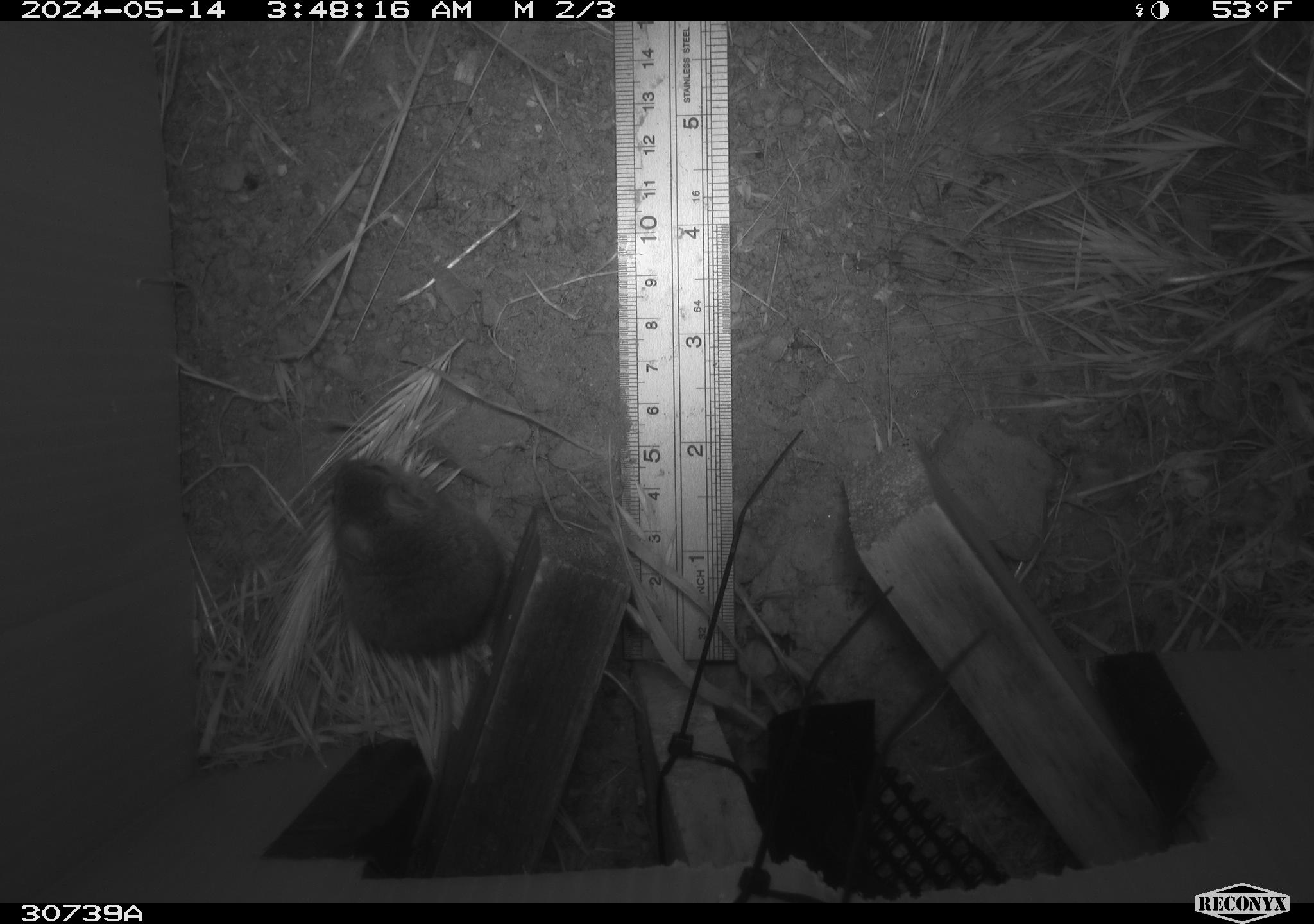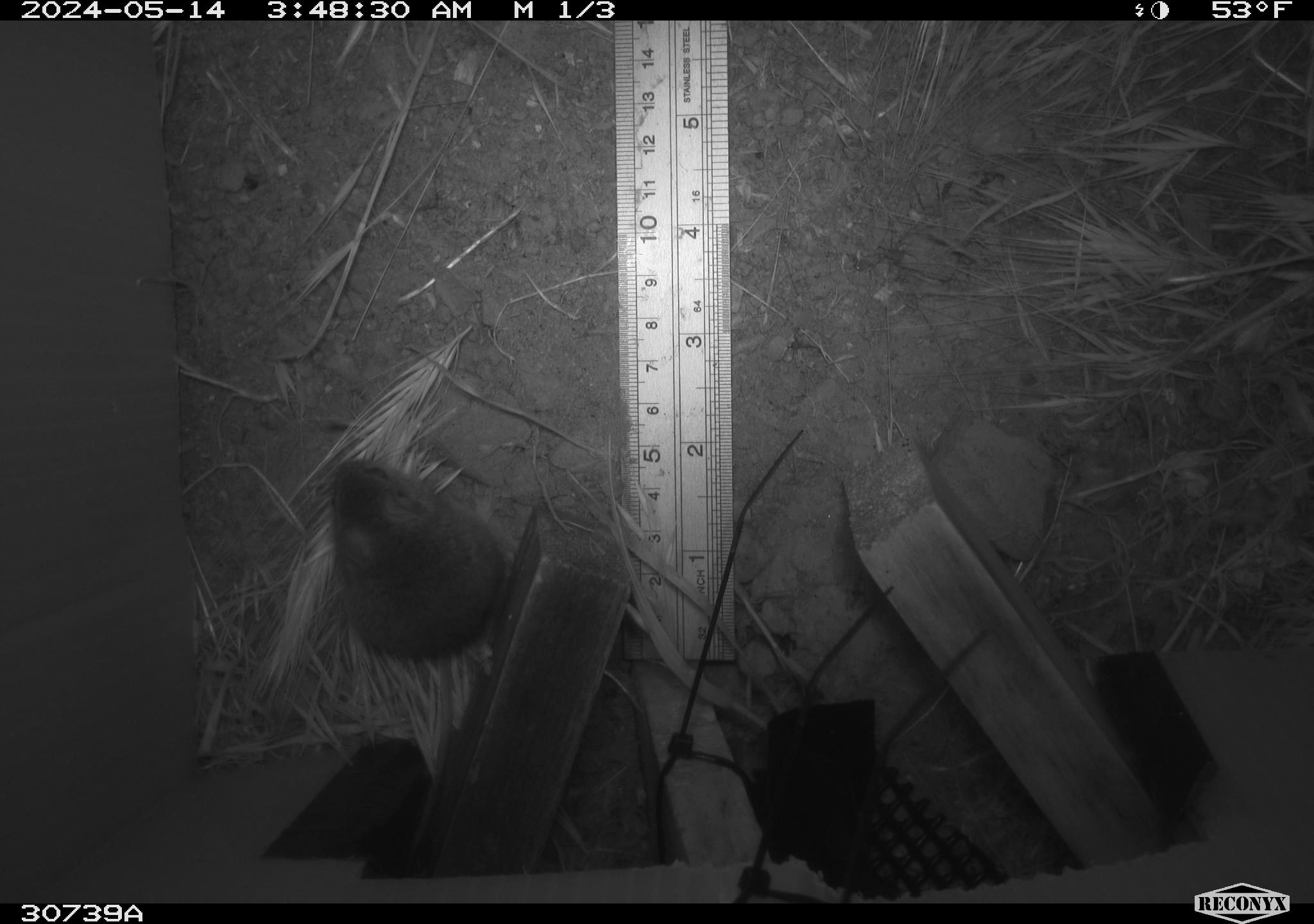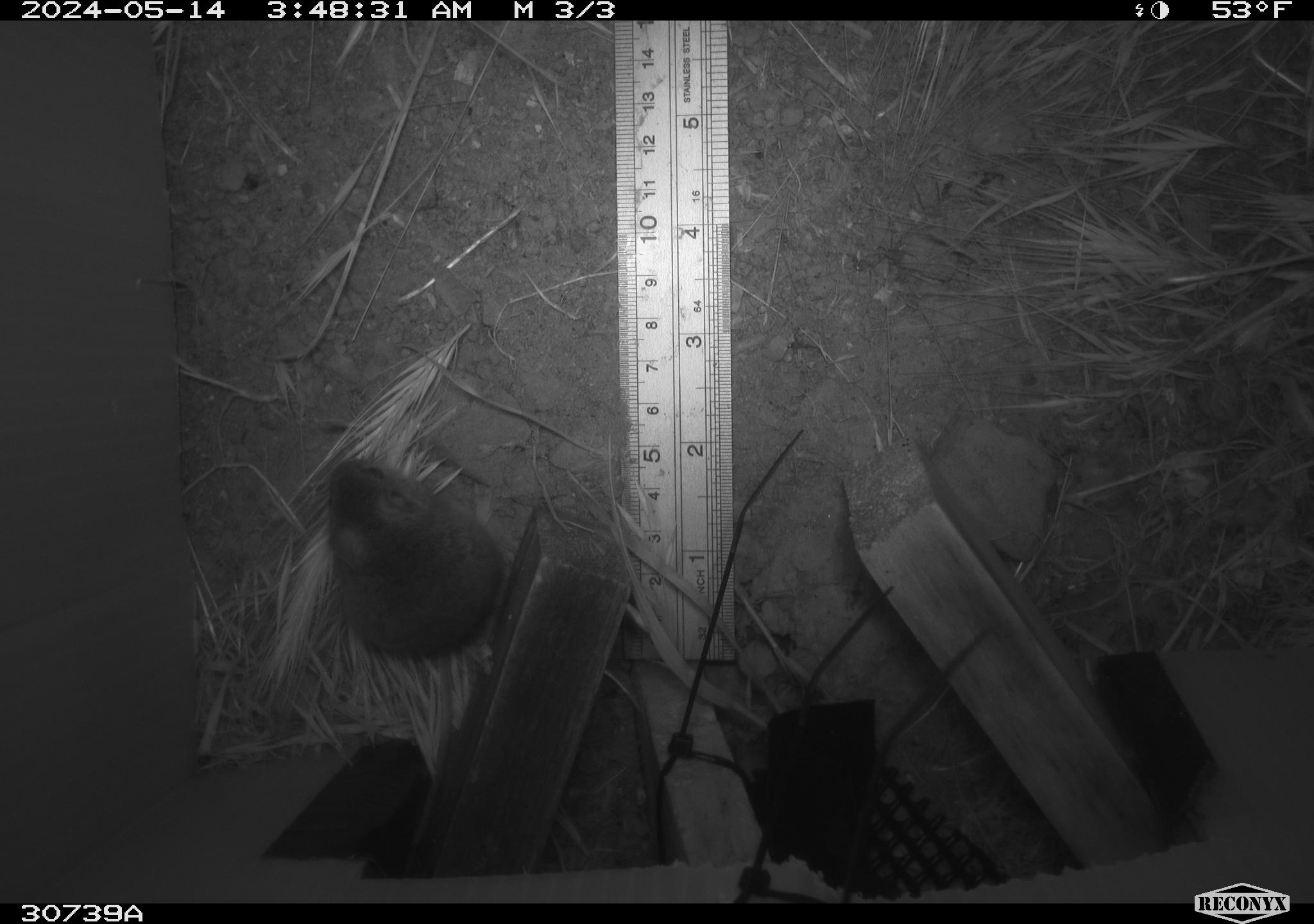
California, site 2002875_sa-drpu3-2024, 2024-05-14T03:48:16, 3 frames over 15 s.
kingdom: Animalia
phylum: Chordata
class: Mammalia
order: Rodentia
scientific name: Rodentia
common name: rodent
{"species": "rodent (Rodentia)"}